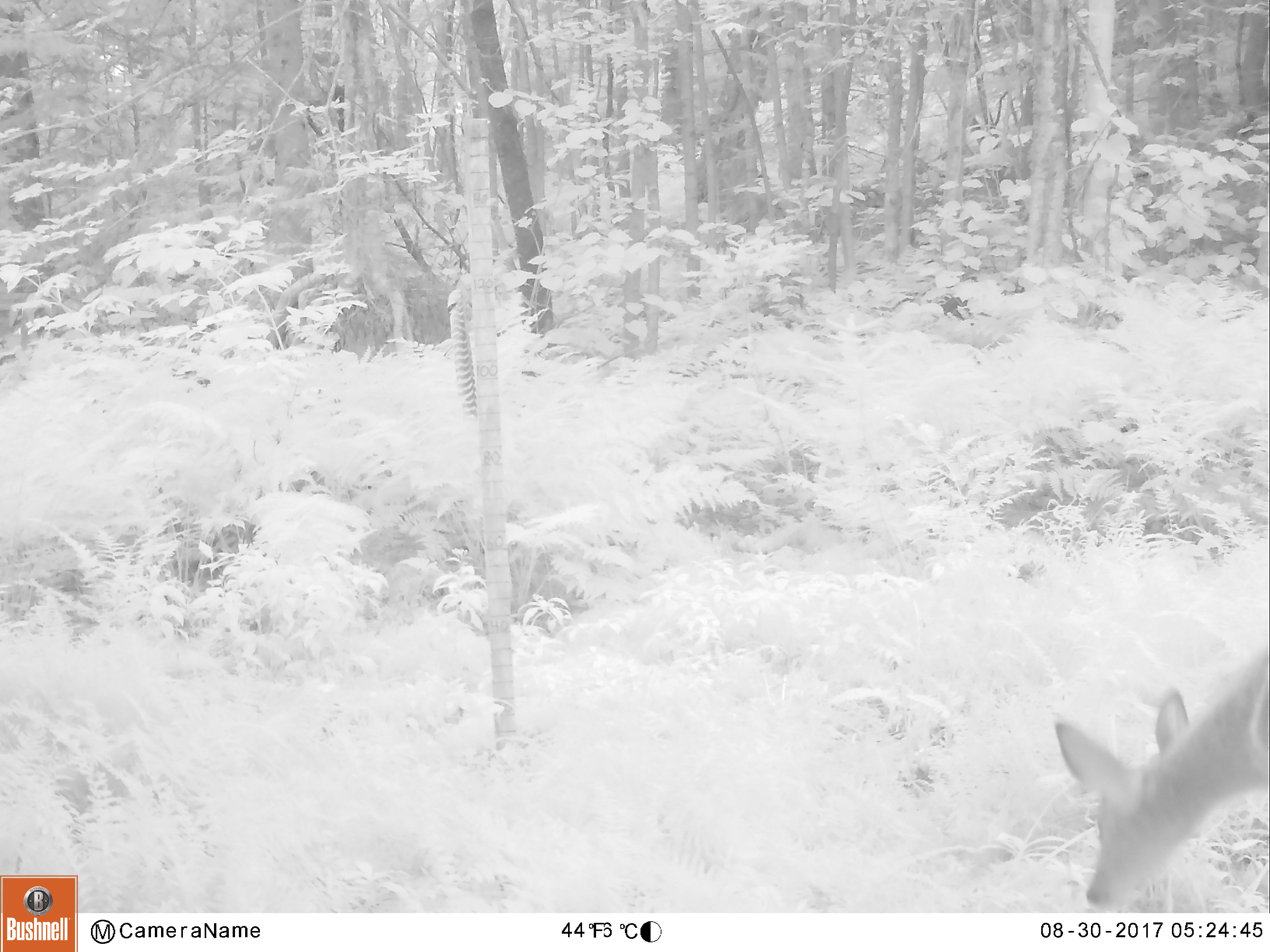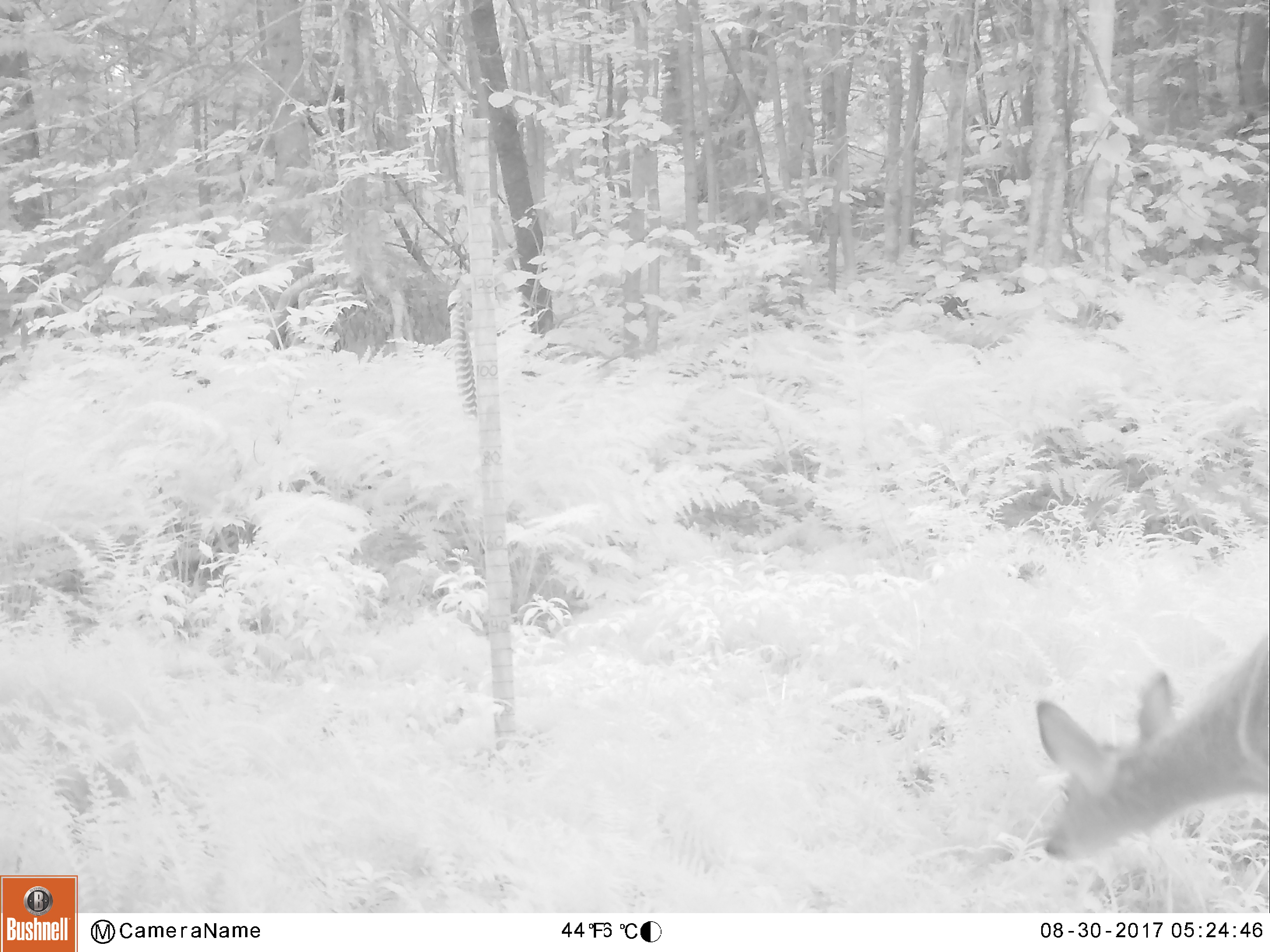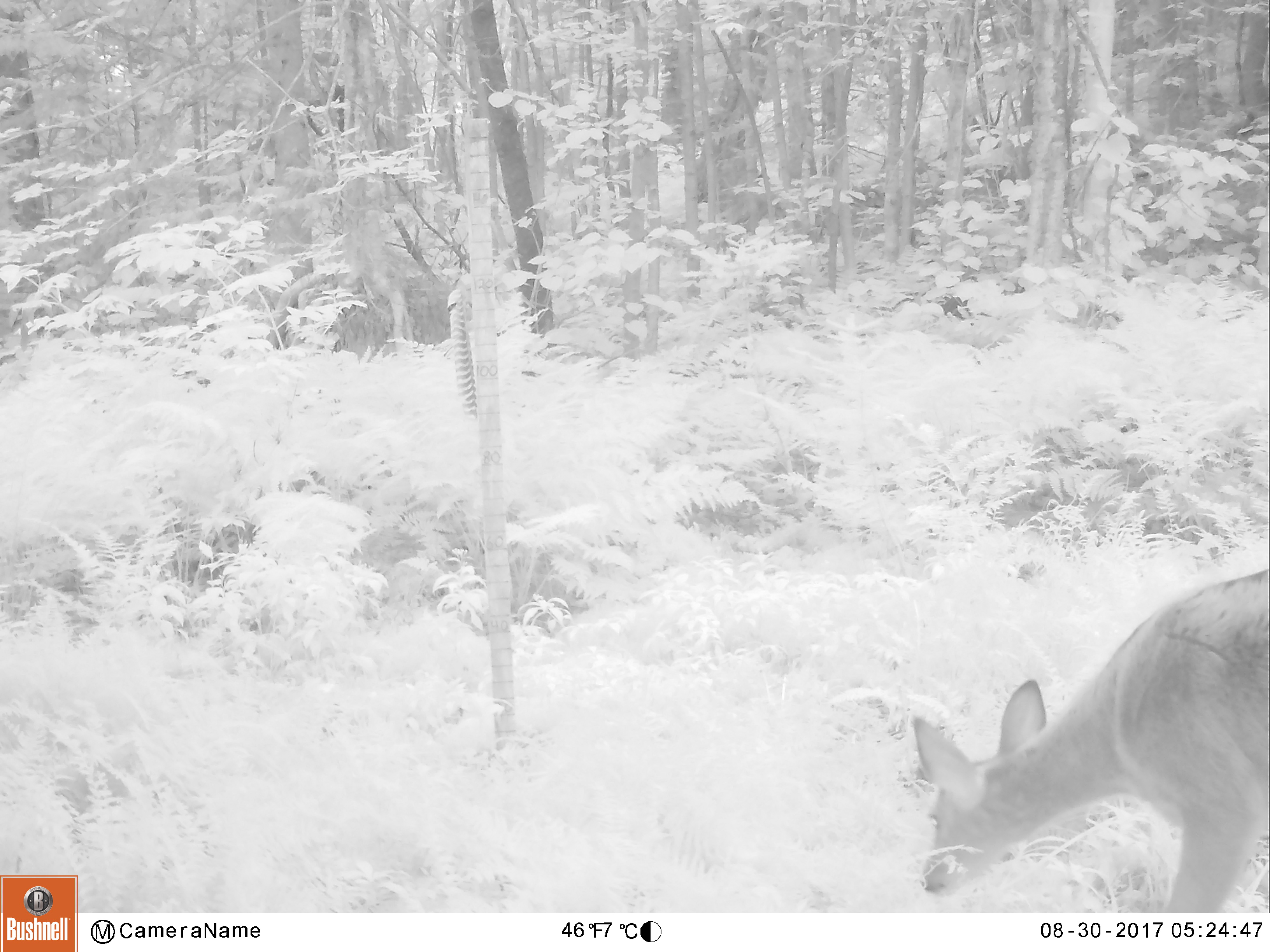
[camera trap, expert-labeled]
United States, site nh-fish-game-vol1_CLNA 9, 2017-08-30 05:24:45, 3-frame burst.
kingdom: Animalia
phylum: Chordata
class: Mammalia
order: Artiodactyla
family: Cervidae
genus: Odocoileus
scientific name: Odocoileus virginianus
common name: white-tailed deer